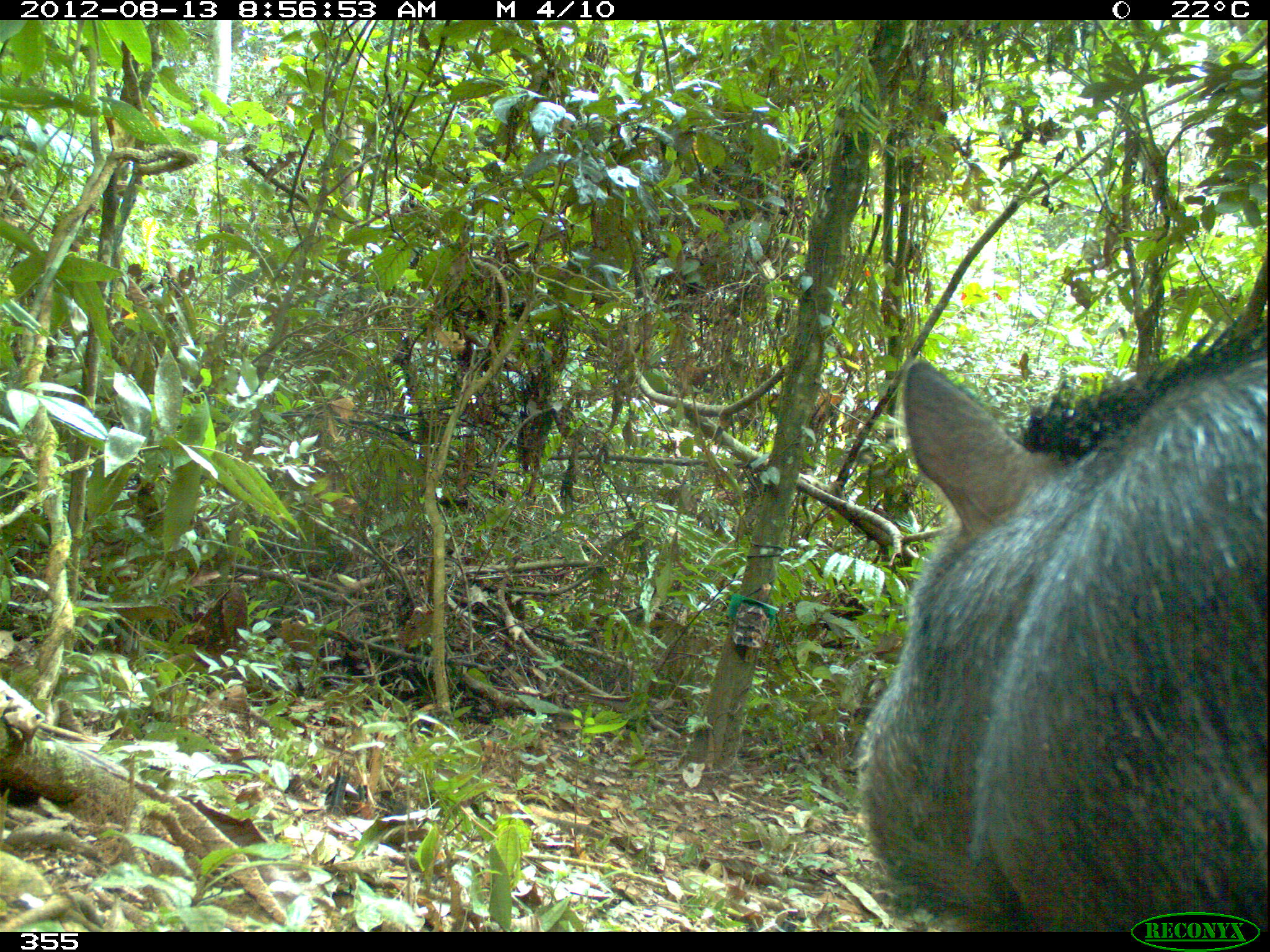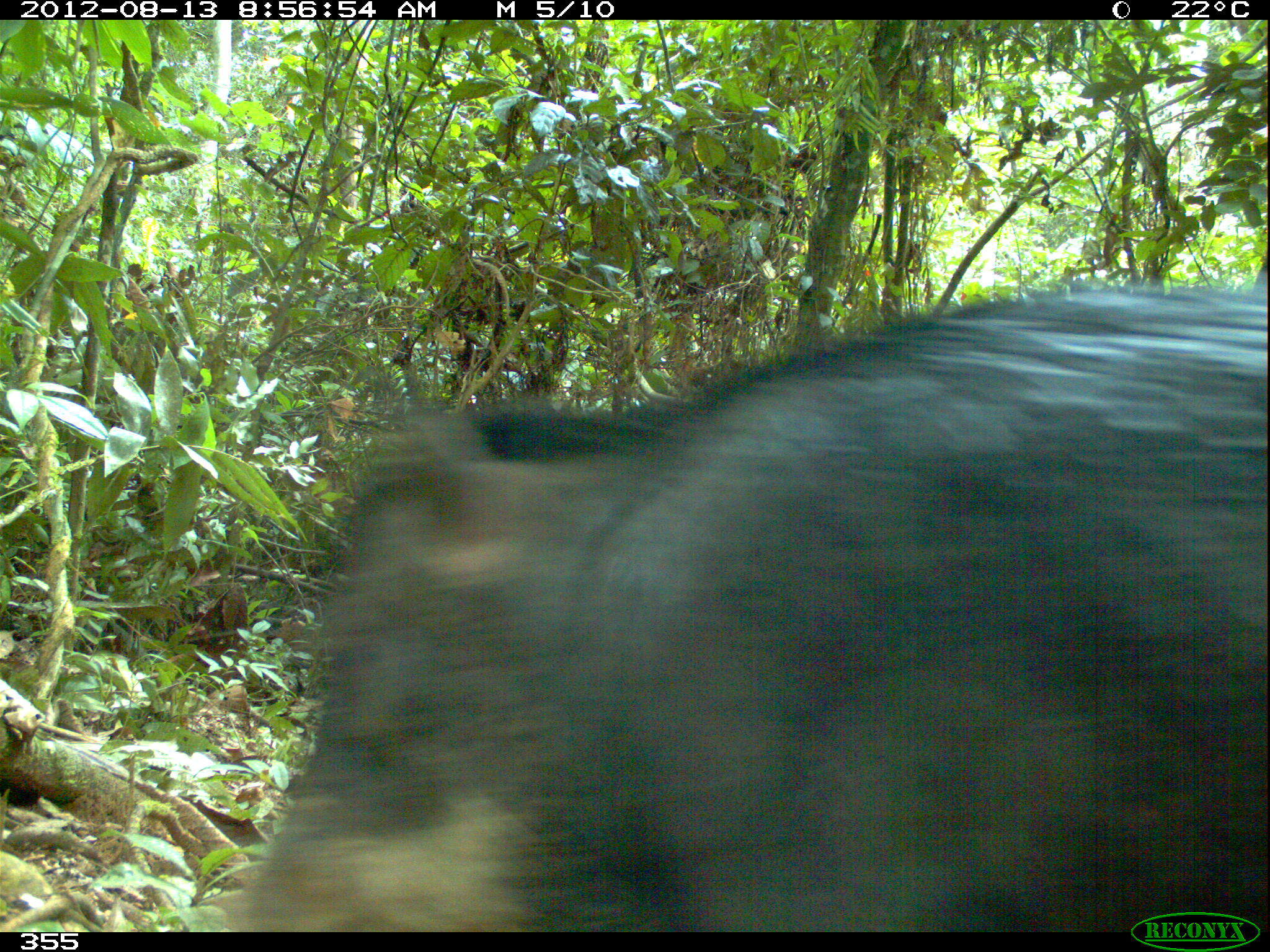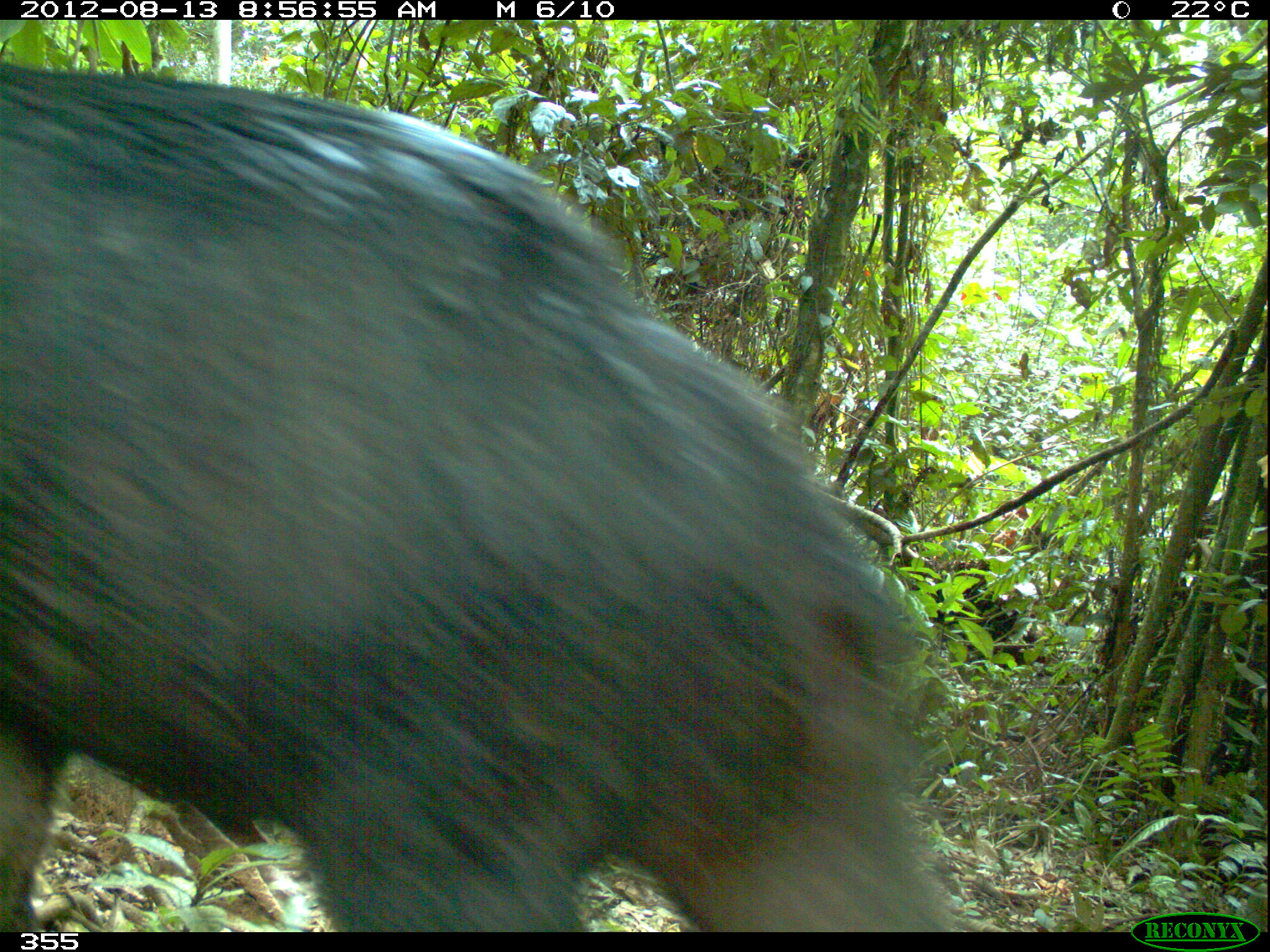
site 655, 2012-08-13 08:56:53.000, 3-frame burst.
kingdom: Animalia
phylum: Chordata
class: Mammalia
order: Artiodactyla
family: Tayassuidae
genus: Tayassu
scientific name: Tayassu pecari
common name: white-lipped peccary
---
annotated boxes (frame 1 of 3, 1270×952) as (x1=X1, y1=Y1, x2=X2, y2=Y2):
tayassu pecari: (x1=846, y1=314, x2=1260, y2=927)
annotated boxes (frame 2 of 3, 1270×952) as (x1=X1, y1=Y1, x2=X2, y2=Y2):
tayassu pecari: (x1=207, y1=271, x2=1265, y2=931)